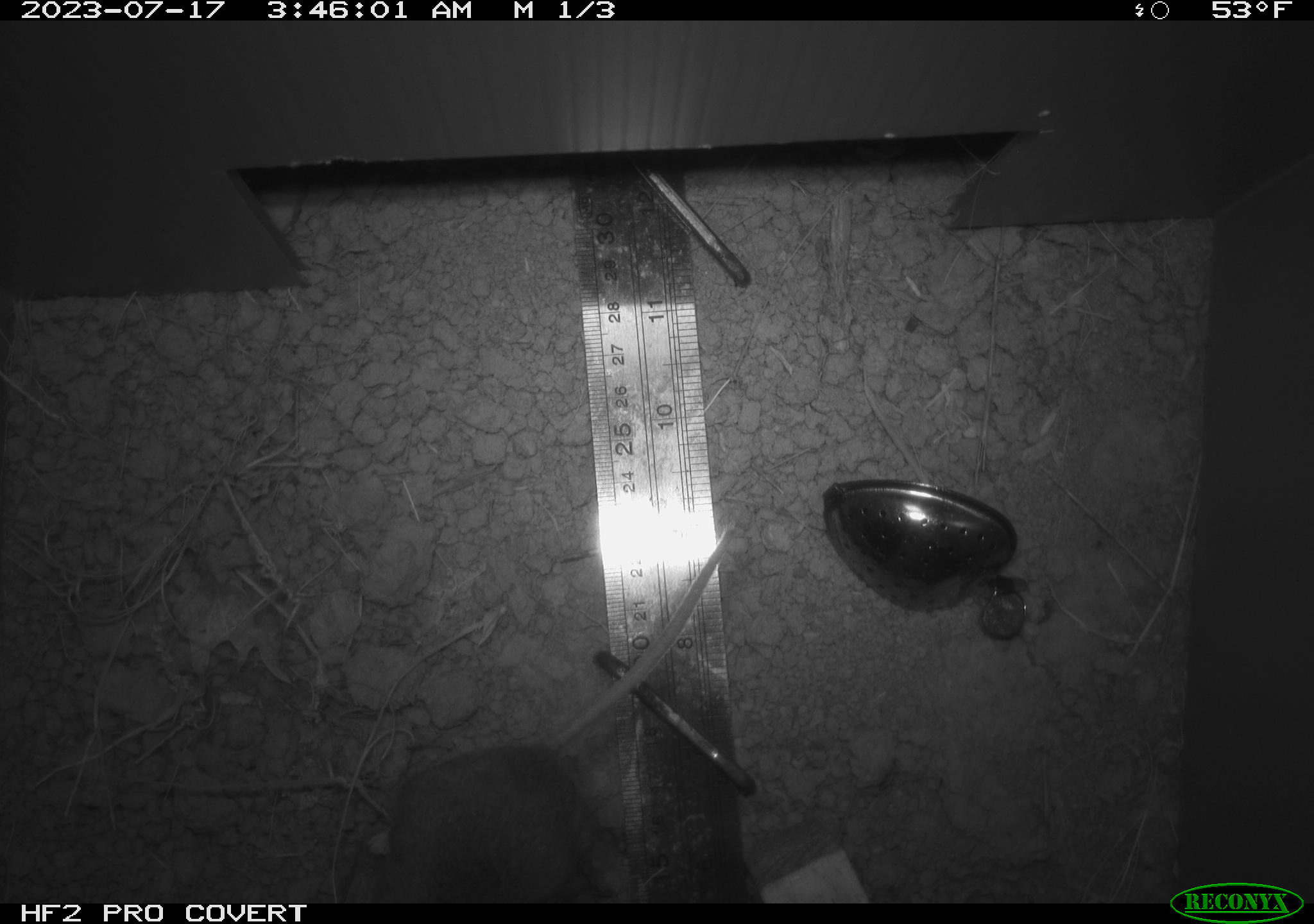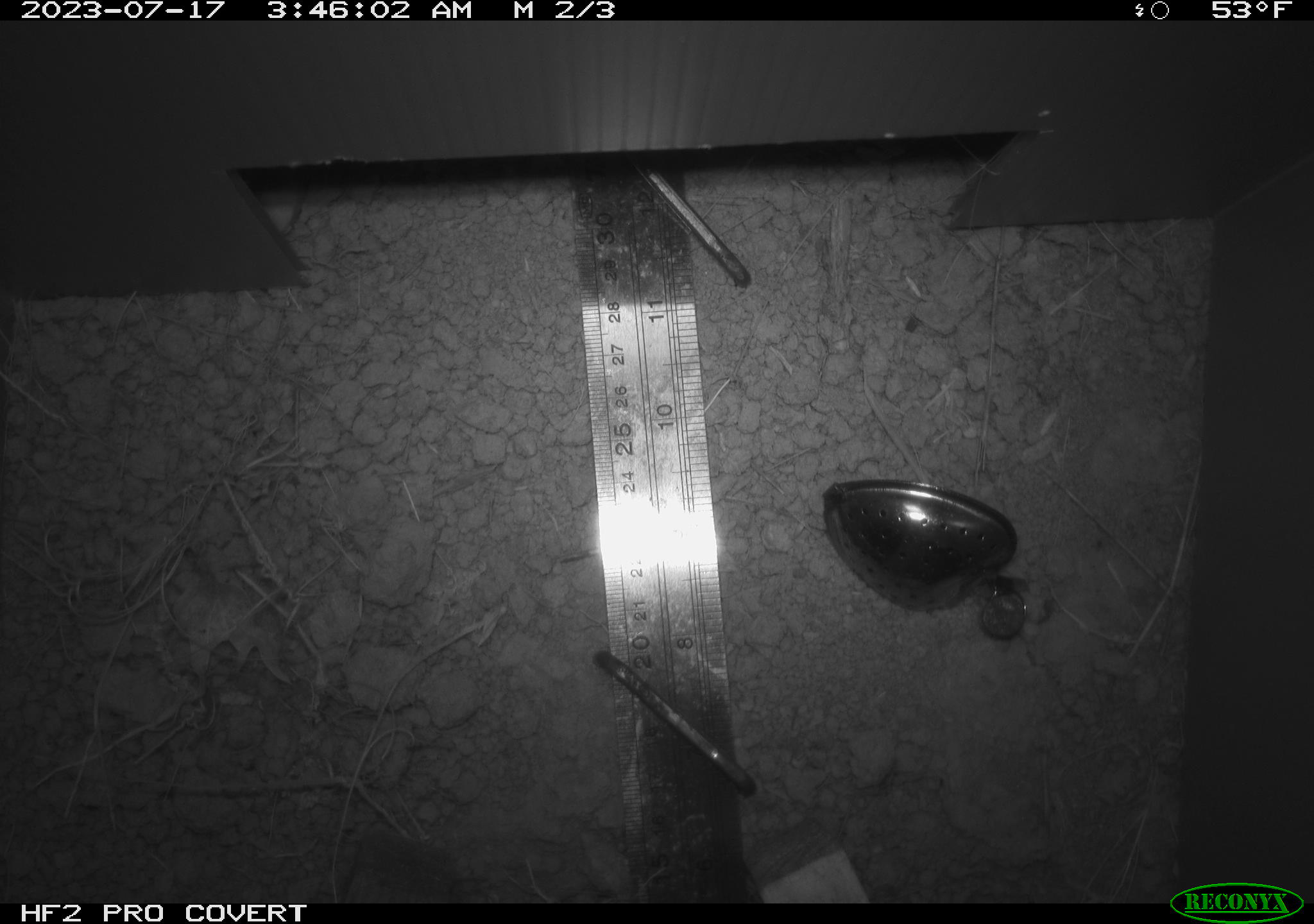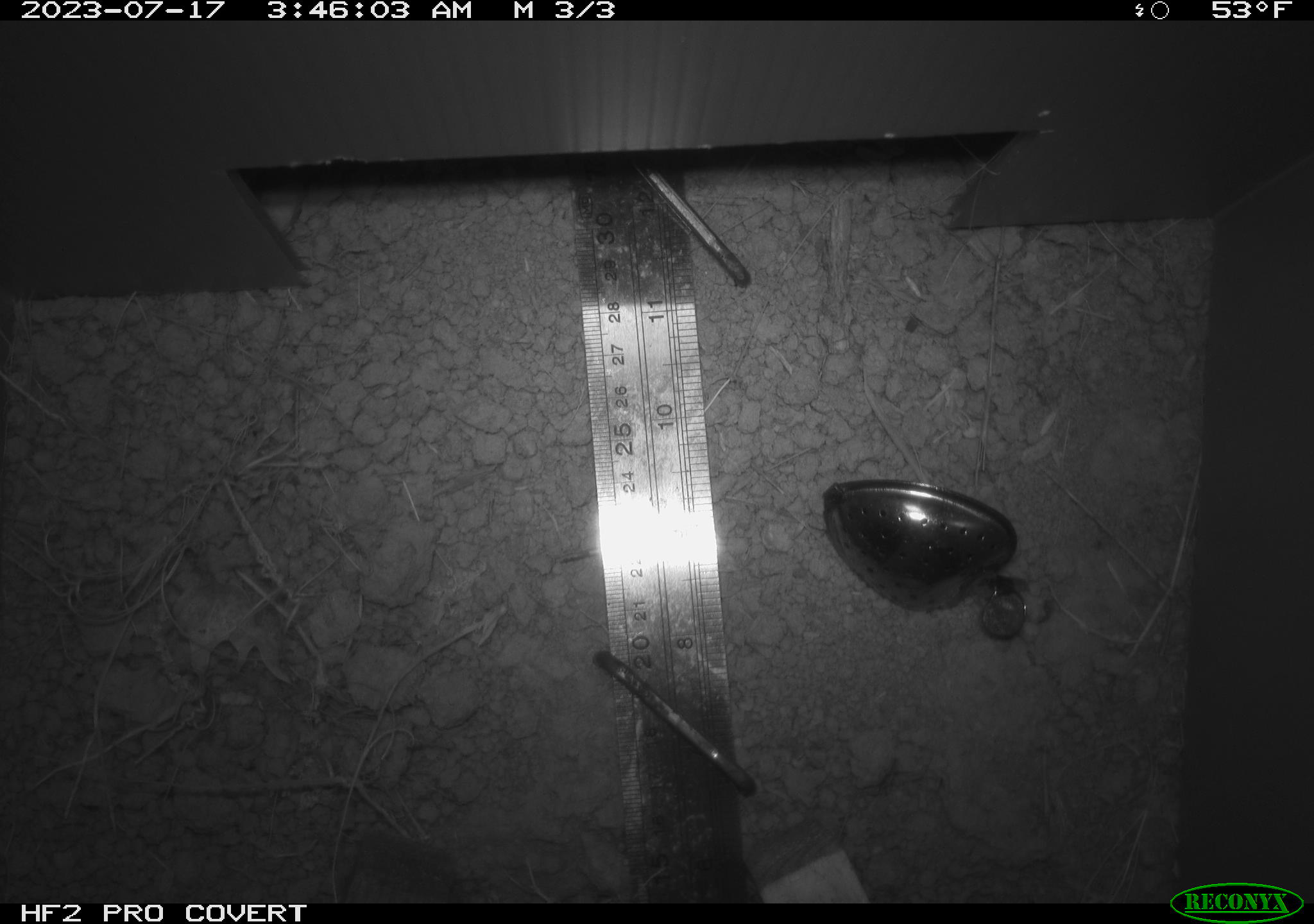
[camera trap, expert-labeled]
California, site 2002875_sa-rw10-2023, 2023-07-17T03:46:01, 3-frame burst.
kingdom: Animalia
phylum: Chordata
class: Mammalia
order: Rodentia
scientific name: Rodentia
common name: rodent